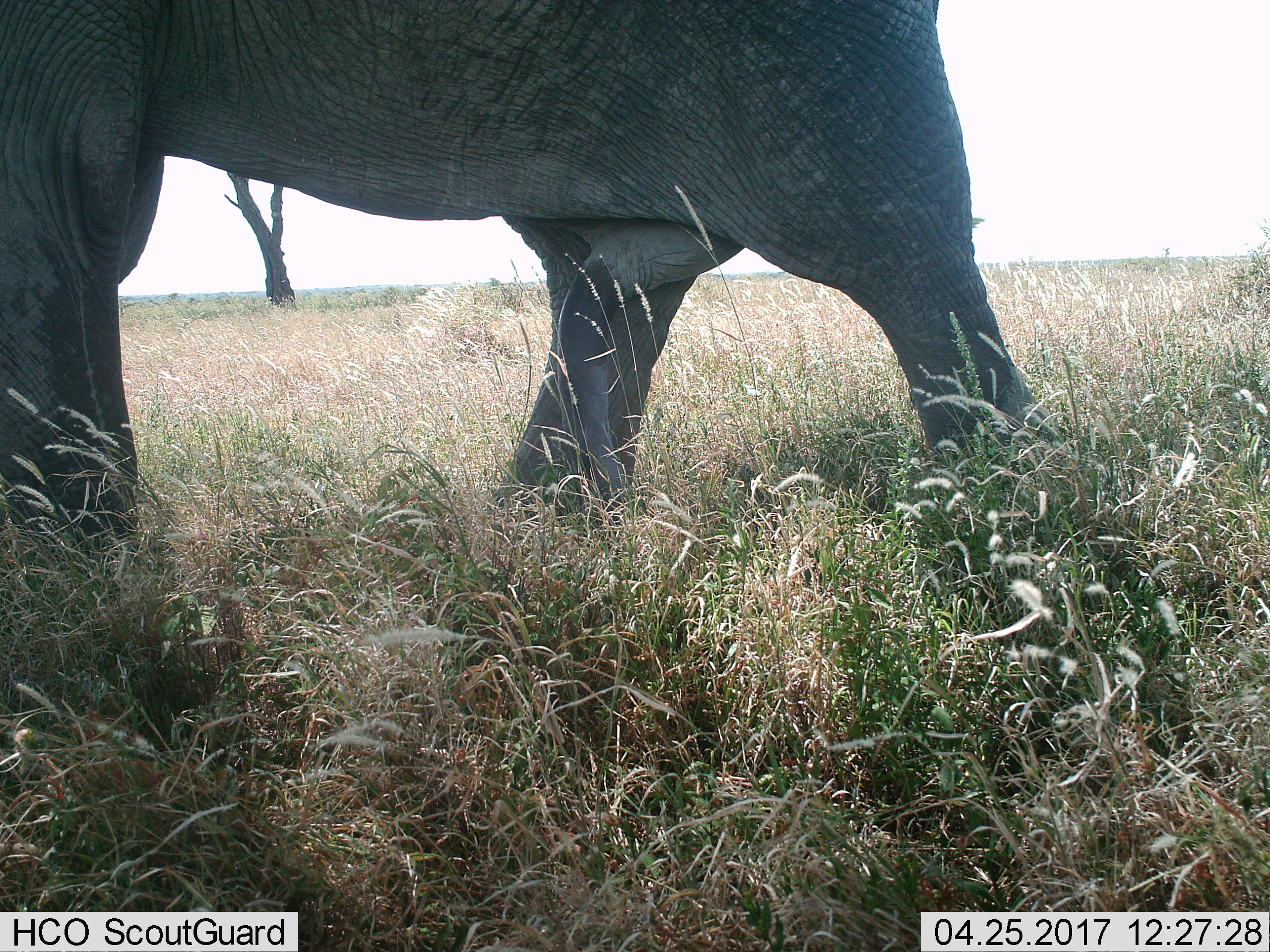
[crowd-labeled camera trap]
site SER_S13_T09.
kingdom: Animalia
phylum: Chordata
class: Mammalia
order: Proboscidea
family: Elephantidae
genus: Loxodonta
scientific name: Loxodonta africana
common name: african bush elephant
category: elephant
Elephant (african bush elephant) (Loxodonta africana), count 1. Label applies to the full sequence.